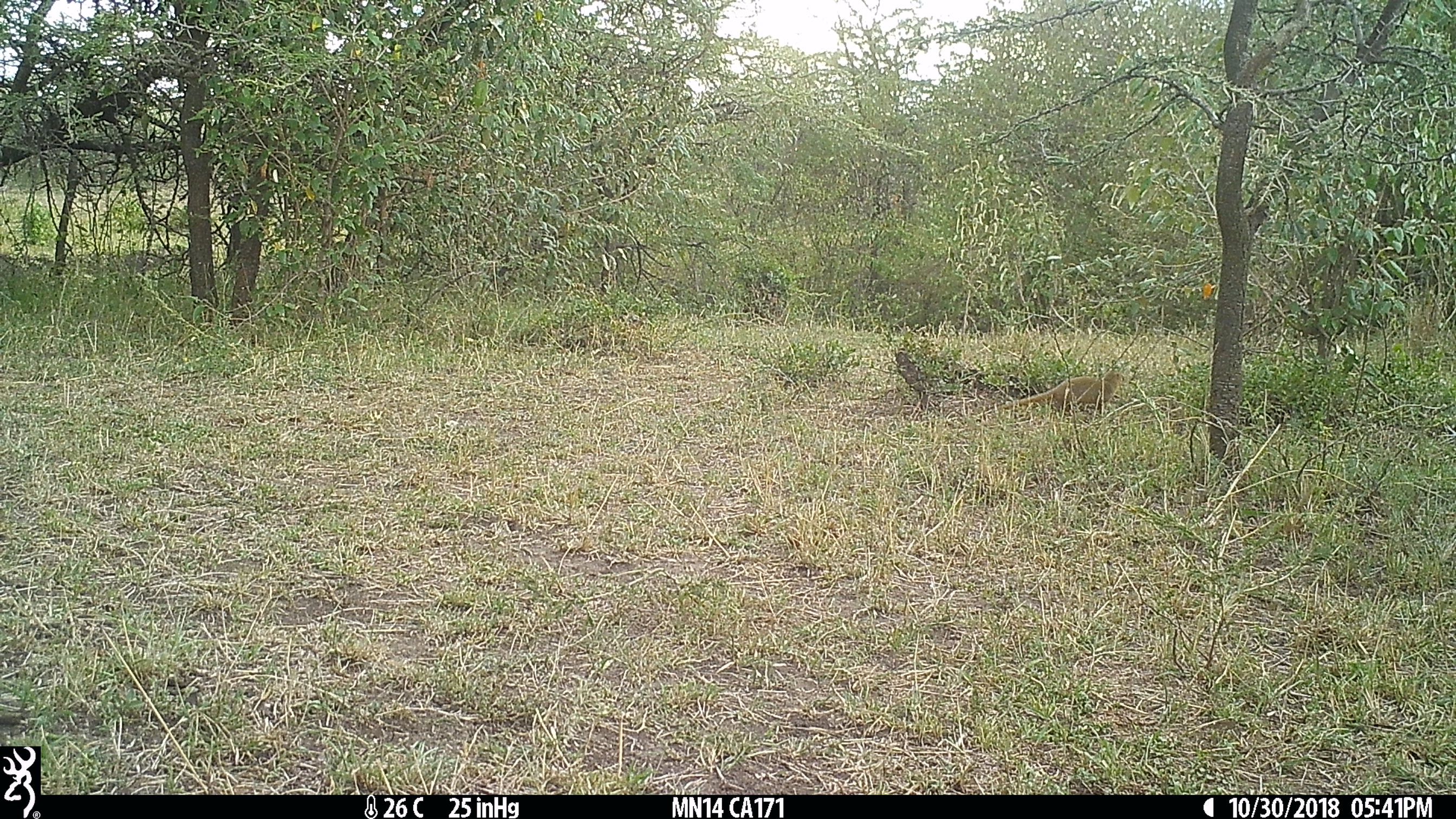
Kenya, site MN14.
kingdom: Animalia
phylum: Chordata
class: Mammalia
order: Carnivora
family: Herpestidae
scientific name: Herpestidae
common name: mongoose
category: mongoose other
Mongoose other (mongoose) (Herpestidae).